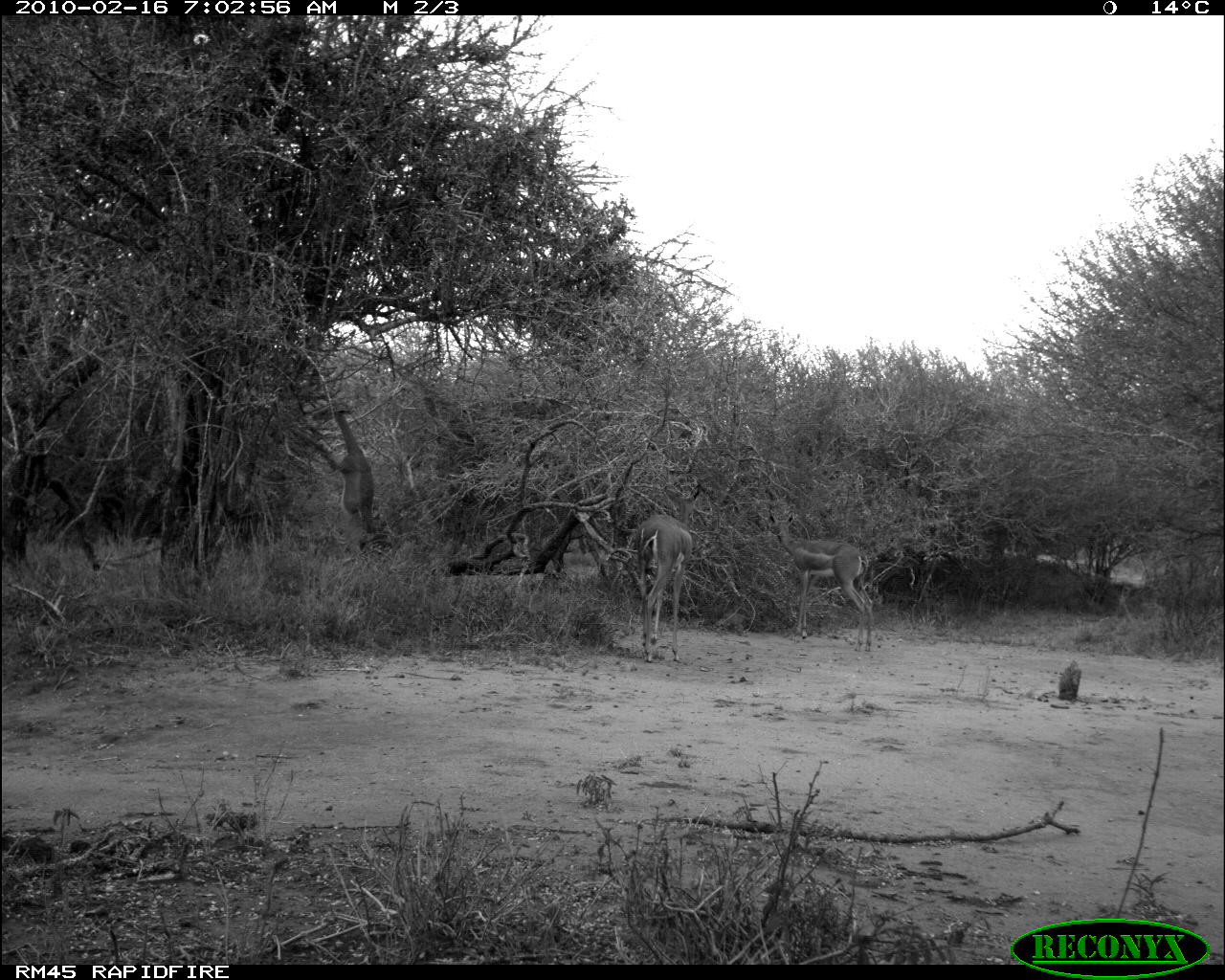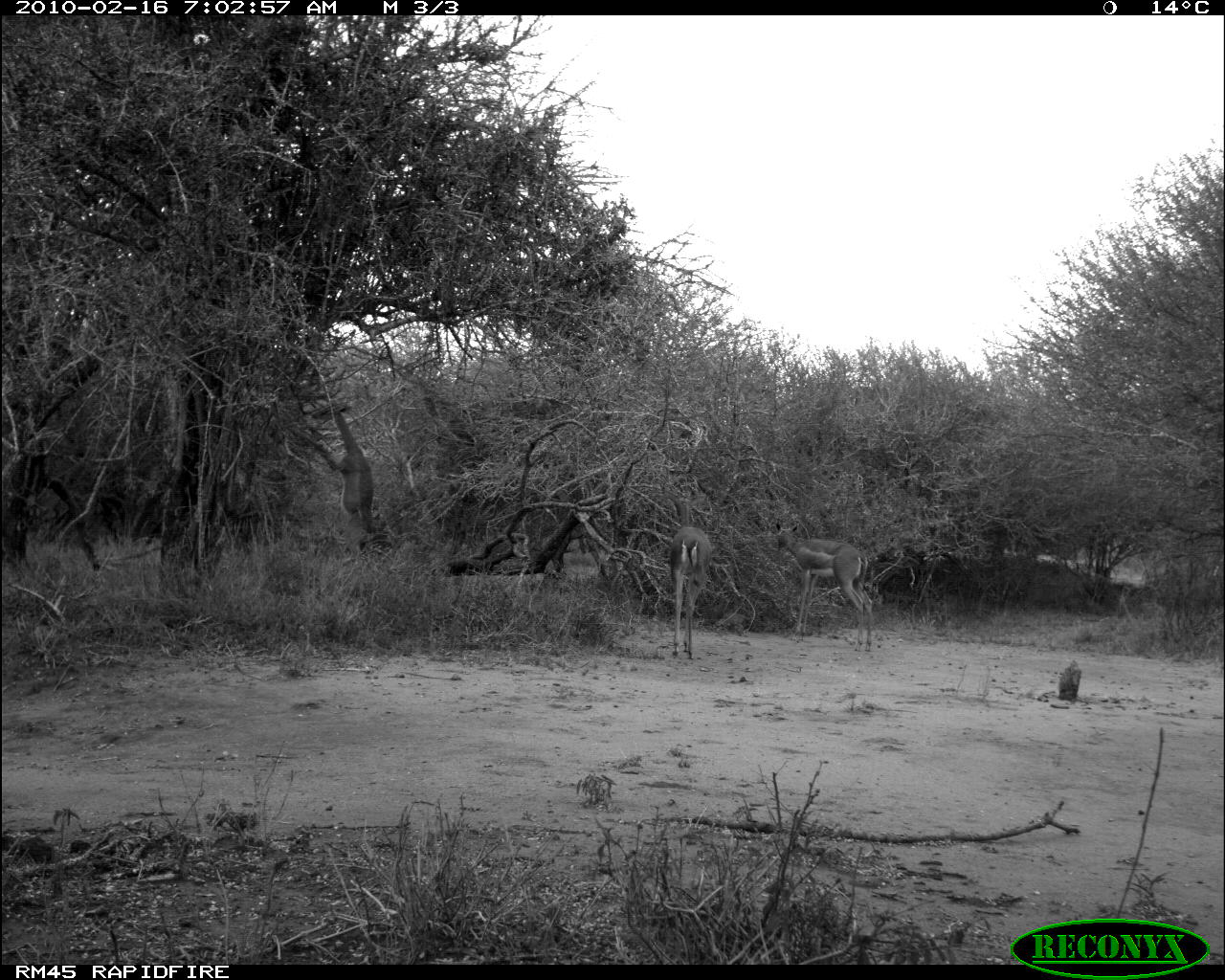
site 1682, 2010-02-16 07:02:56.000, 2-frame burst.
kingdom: Animalia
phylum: Chordata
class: Mammalia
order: Artiodactyla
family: Bovidae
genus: Litocranius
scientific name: Litocranius walleri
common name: gerenuk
Litocranius walleri (gerenuk), count 3.